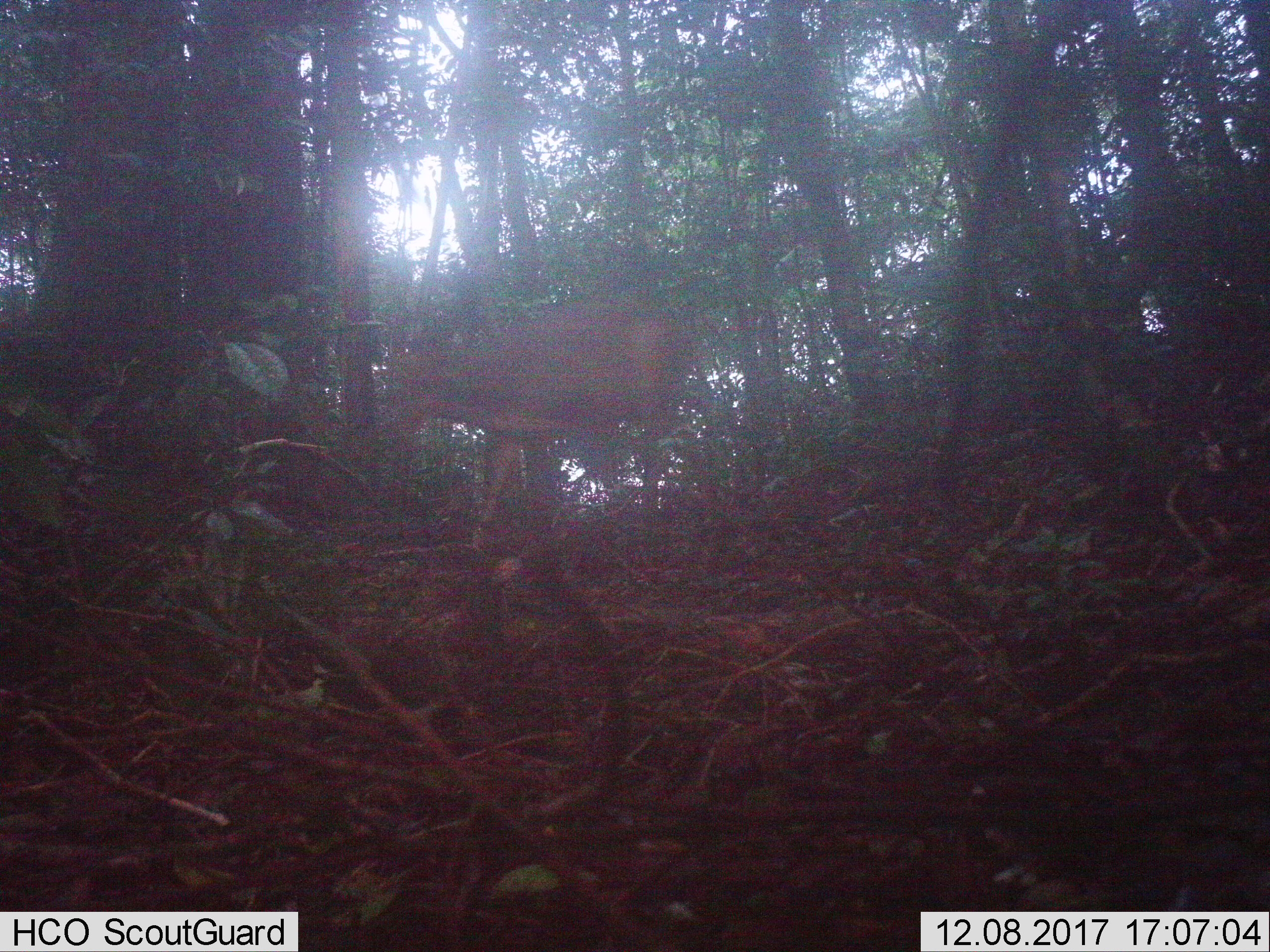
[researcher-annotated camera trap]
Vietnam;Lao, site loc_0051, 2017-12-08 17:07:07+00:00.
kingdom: Animalia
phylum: Chordata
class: Mammalia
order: Artiodactyla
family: Cervidae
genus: Muntiacus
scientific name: Muntiacus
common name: muntjacs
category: unidentified muntjac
Unidentified muntjac (muntjacs) (Muntiacus). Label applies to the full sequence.